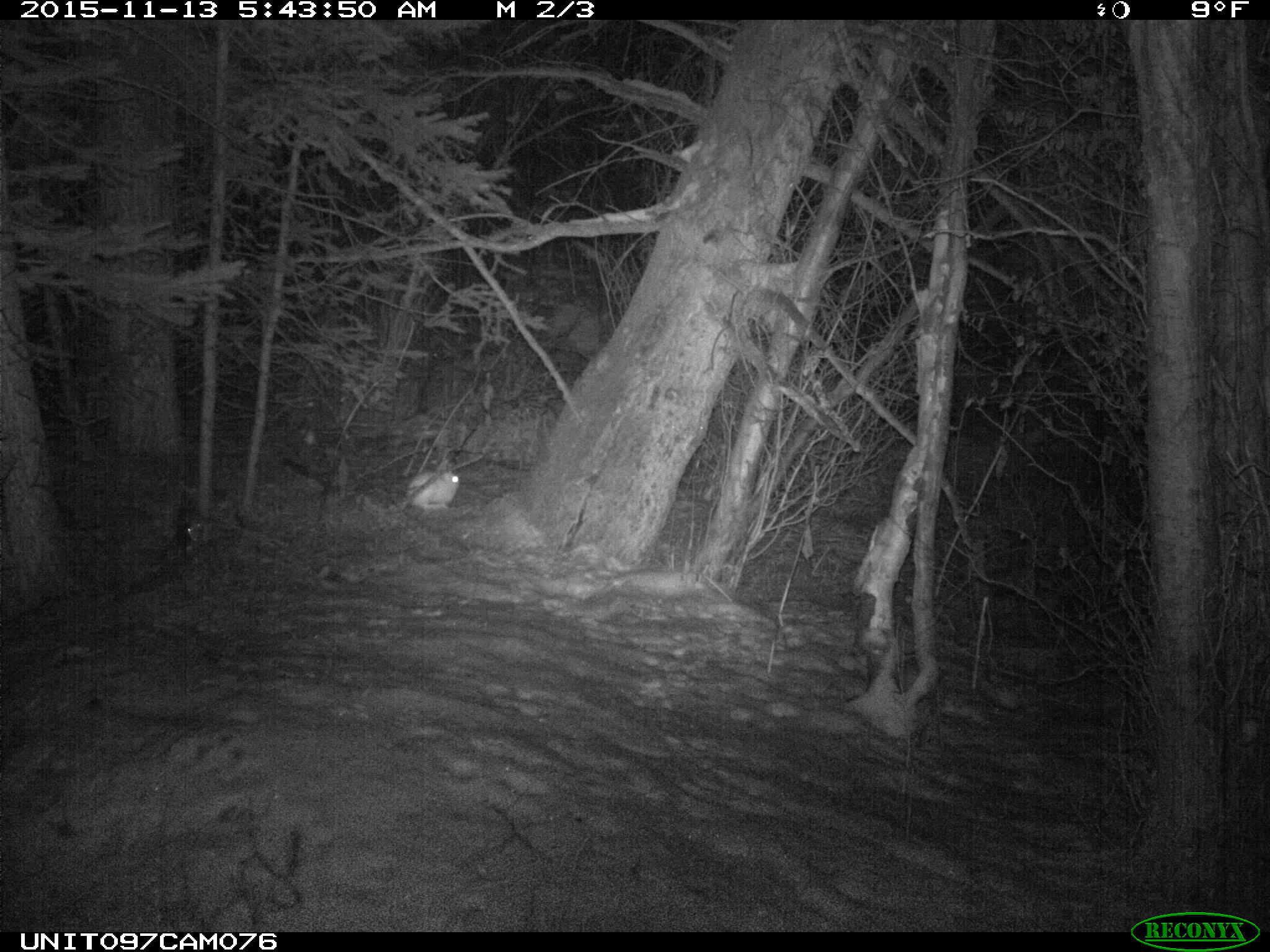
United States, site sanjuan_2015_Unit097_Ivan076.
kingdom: Animalia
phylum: Chordata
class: Mammalia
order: Lagomorpha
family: Leporidae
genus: Lepus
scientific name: Lepus americanus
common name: snowshoe hare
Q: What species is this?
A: Lepus americanus (snowshoe hare).